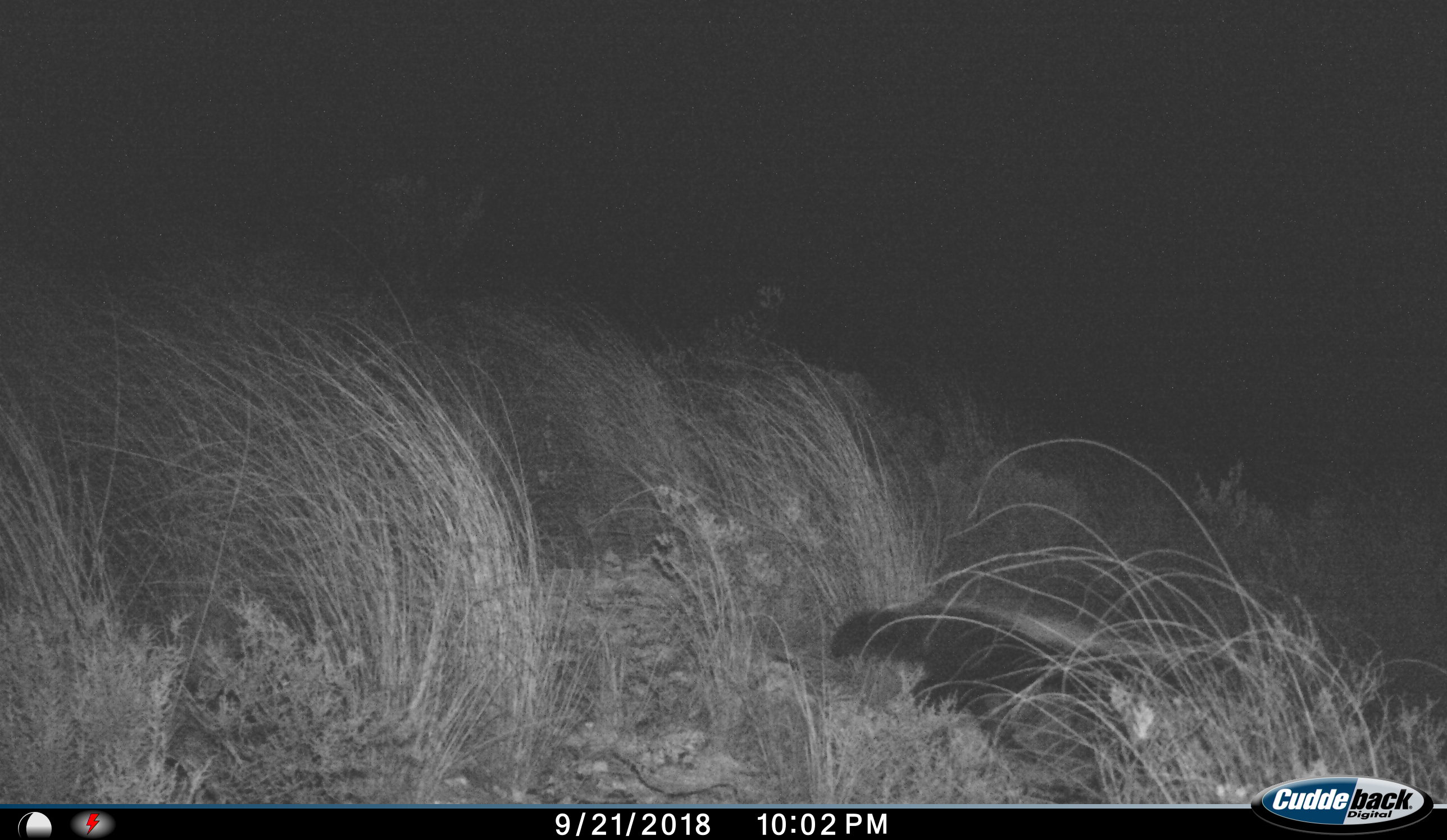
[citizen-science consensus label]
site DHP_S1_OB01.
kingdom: Animalia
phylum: Chordata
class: Mammalia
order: Carnivora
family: Mustelidae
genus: Mellivora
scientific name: Mellivora capensis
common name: honey badger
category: honeybadger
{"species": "honeybadger (honey badger) (Mellivora capensis)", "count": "1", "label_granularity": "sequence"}